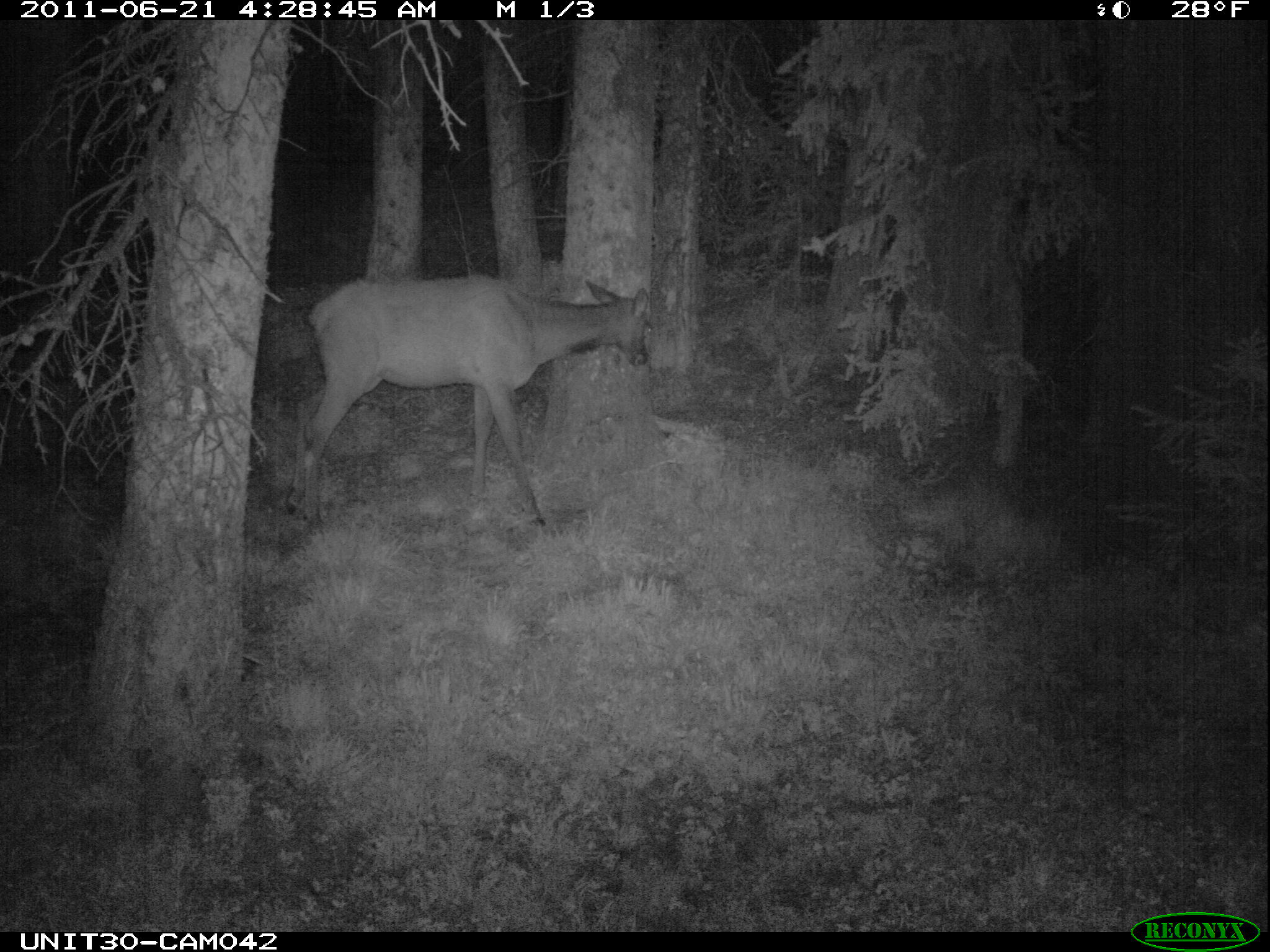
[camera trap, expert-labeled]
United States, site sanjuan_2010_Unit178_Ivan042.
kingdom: Animalia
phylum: Chordata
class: Mammalia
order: Artiodactyla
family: Cervidae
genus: Cervus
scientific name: Cervus elaphus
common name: red deer